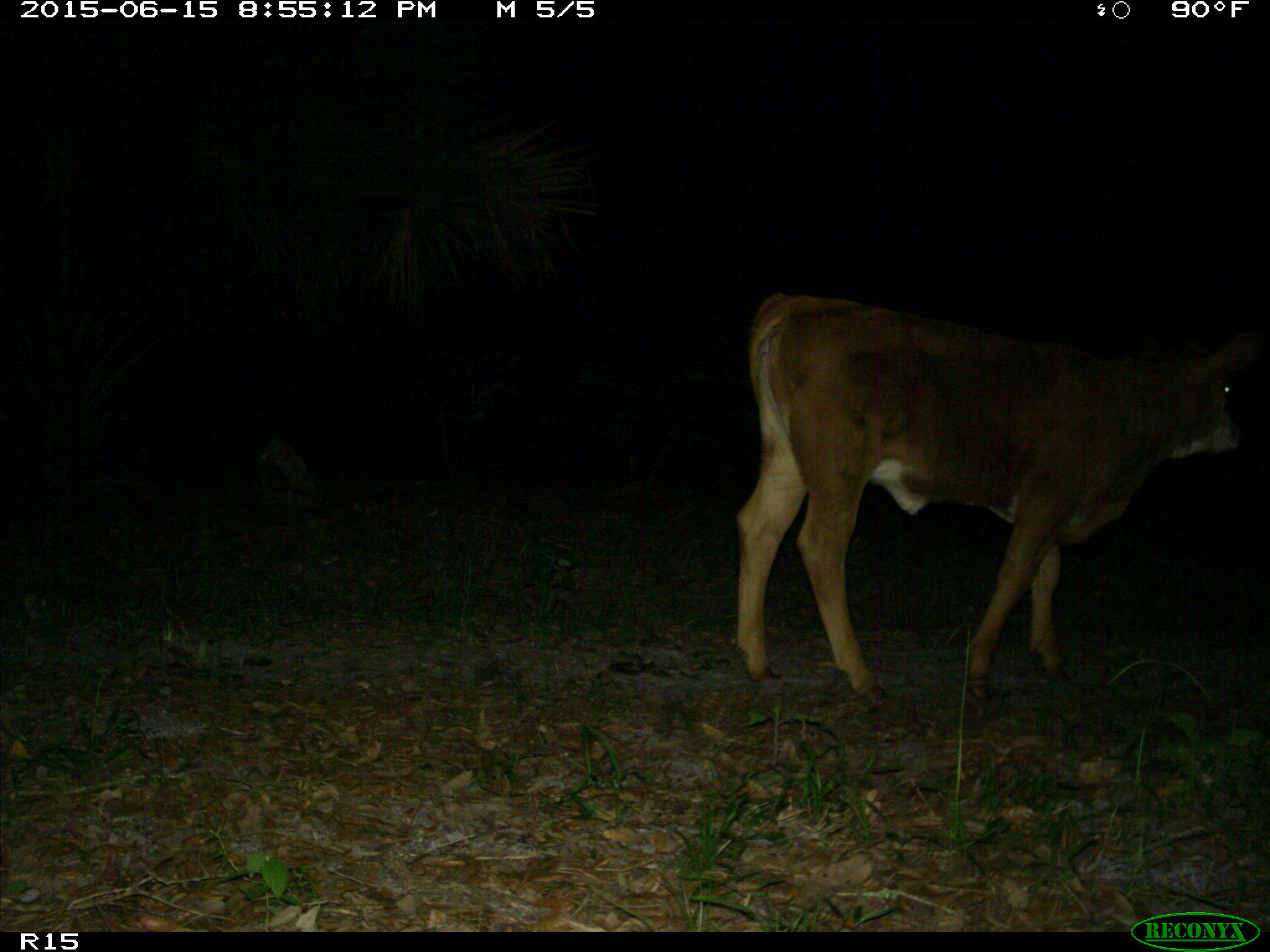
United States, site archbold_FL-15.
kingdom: Animalia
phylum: Chordata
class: Mammalia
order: Artiodactyla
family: Bovidae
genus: Bos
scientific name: Bos taurus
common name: domestic cow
Bos taurus (domestic cow).